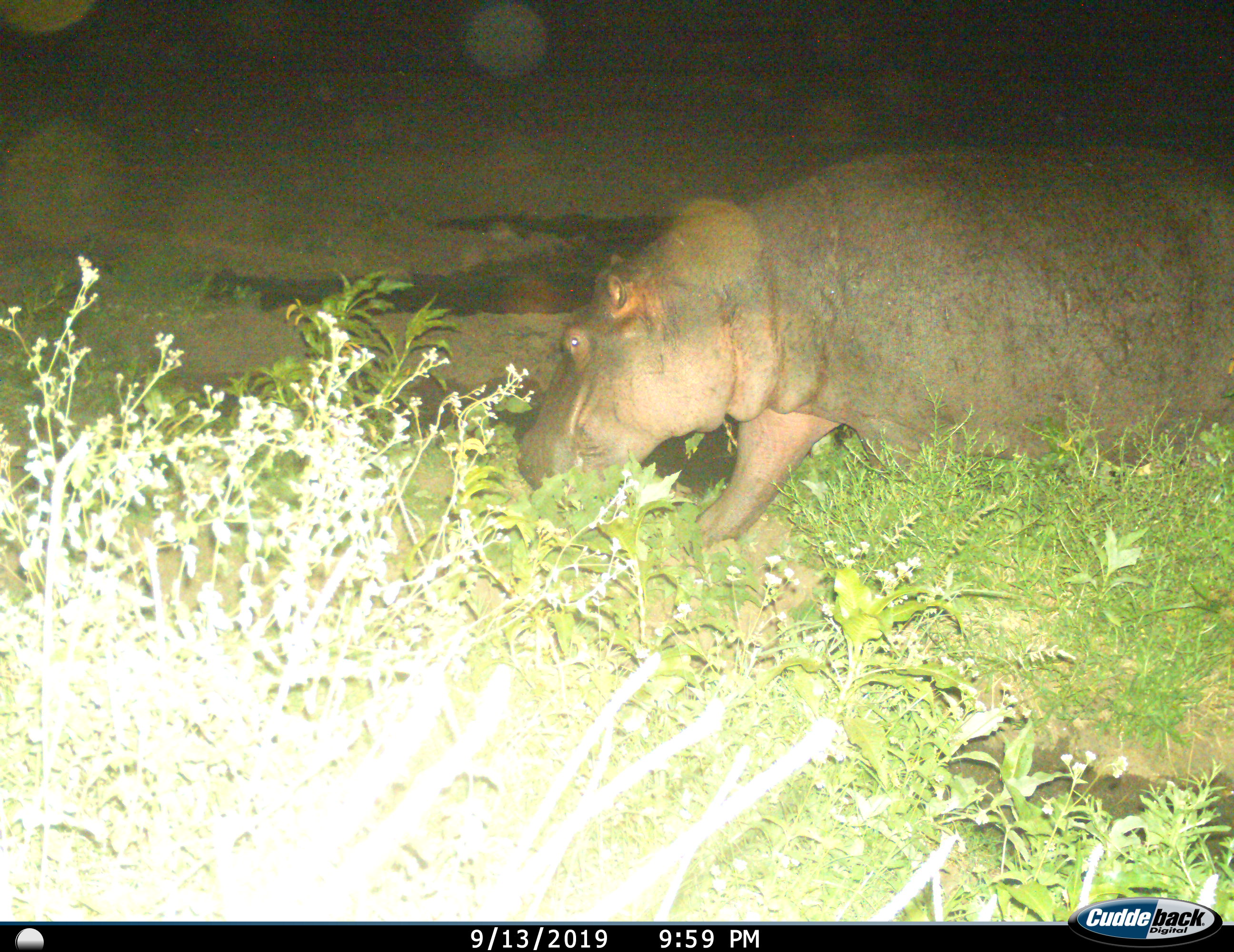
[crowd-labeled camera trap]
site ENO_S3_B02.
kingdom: Animalia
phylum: Chordata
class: Mammalia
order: Artiodactyla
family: Hippopotamidae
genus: Hippopotamus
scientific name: Hippopotamus amphibius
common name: hippopotamus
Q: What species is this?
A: Hippopotamus (Hippopotamus amphibius).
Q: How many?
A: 1.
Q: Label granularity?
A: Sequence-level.